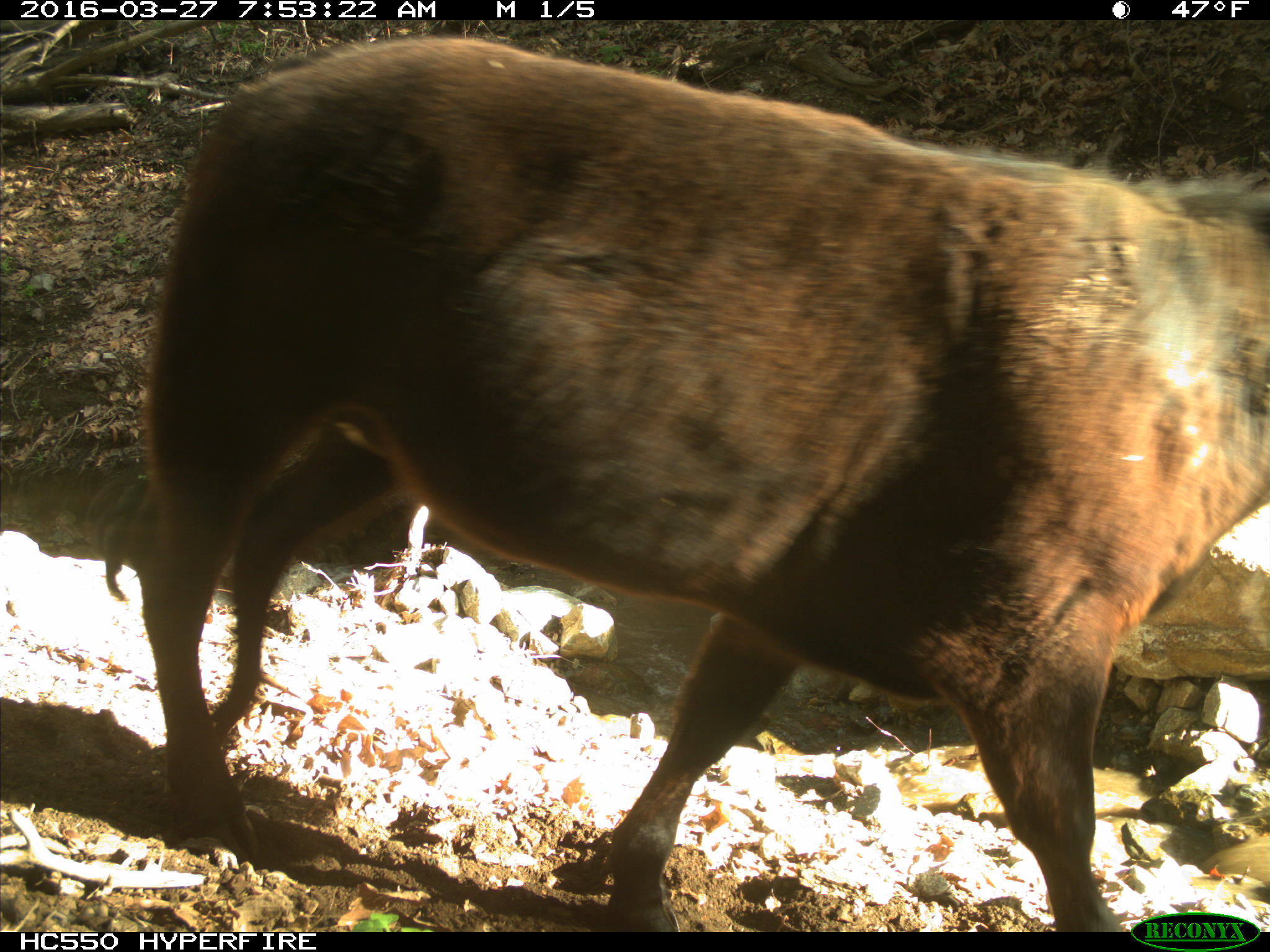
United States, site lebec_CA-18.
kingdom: Animalia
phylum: Chordata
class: Mammalia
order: Artiodactyla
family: Bovidae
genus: Bos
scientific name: Bos taurus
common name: domestic cow